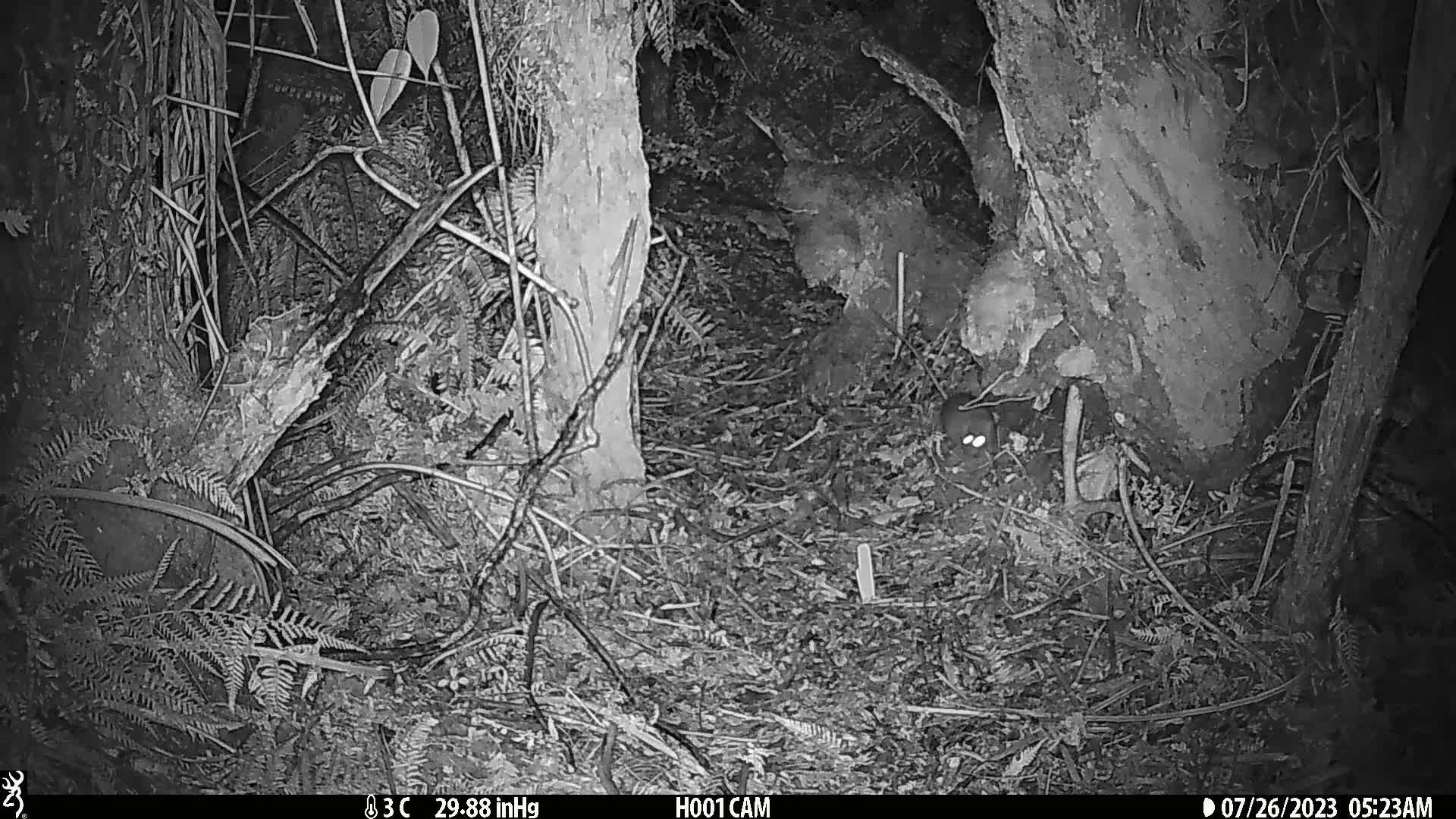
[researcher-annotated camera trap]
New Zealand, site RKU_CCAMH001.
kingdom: Animalia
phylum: Chordata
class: Mammalia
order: Rodentia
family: Muridae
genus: Rattus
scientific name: Rattus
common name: rat